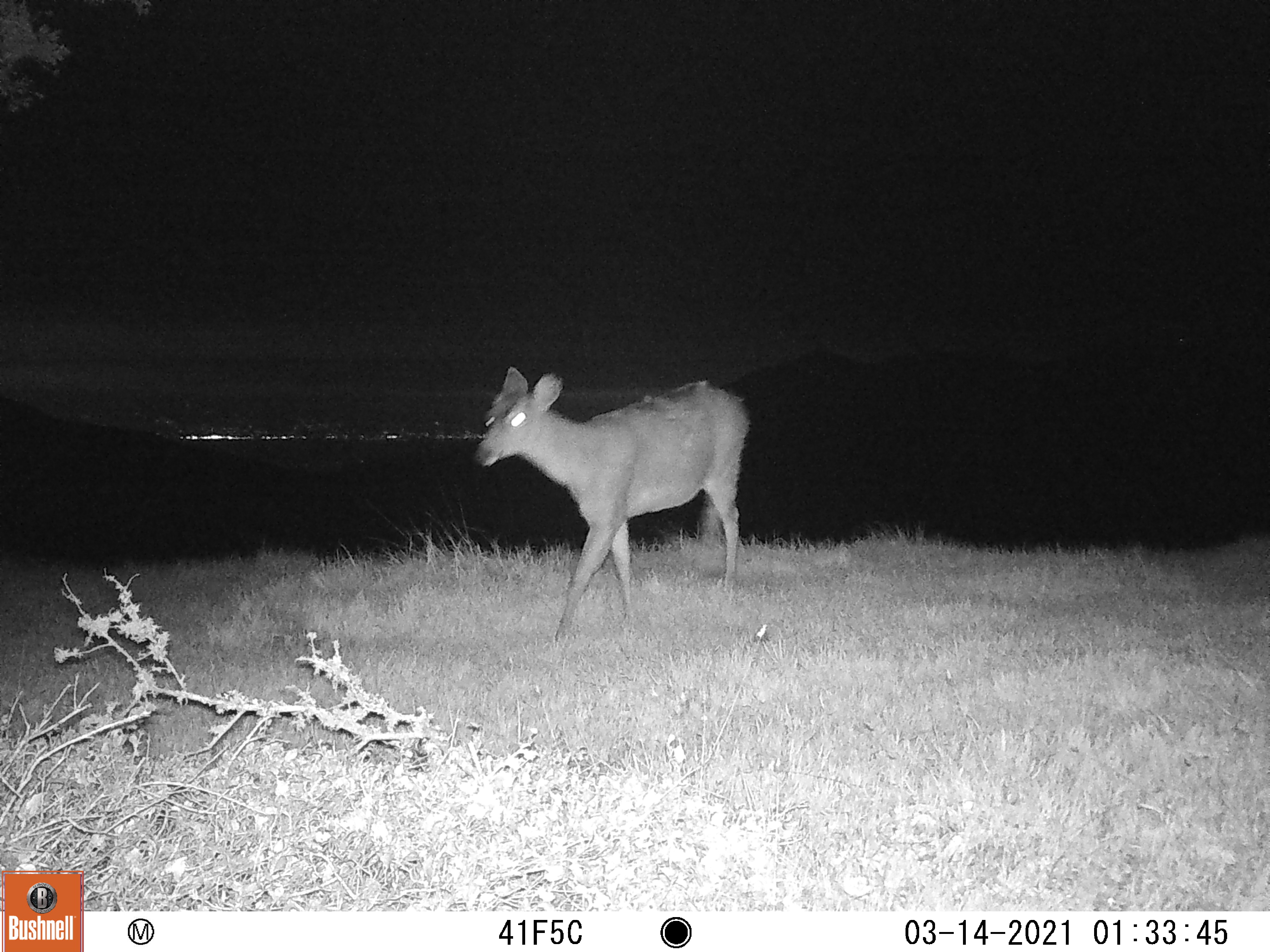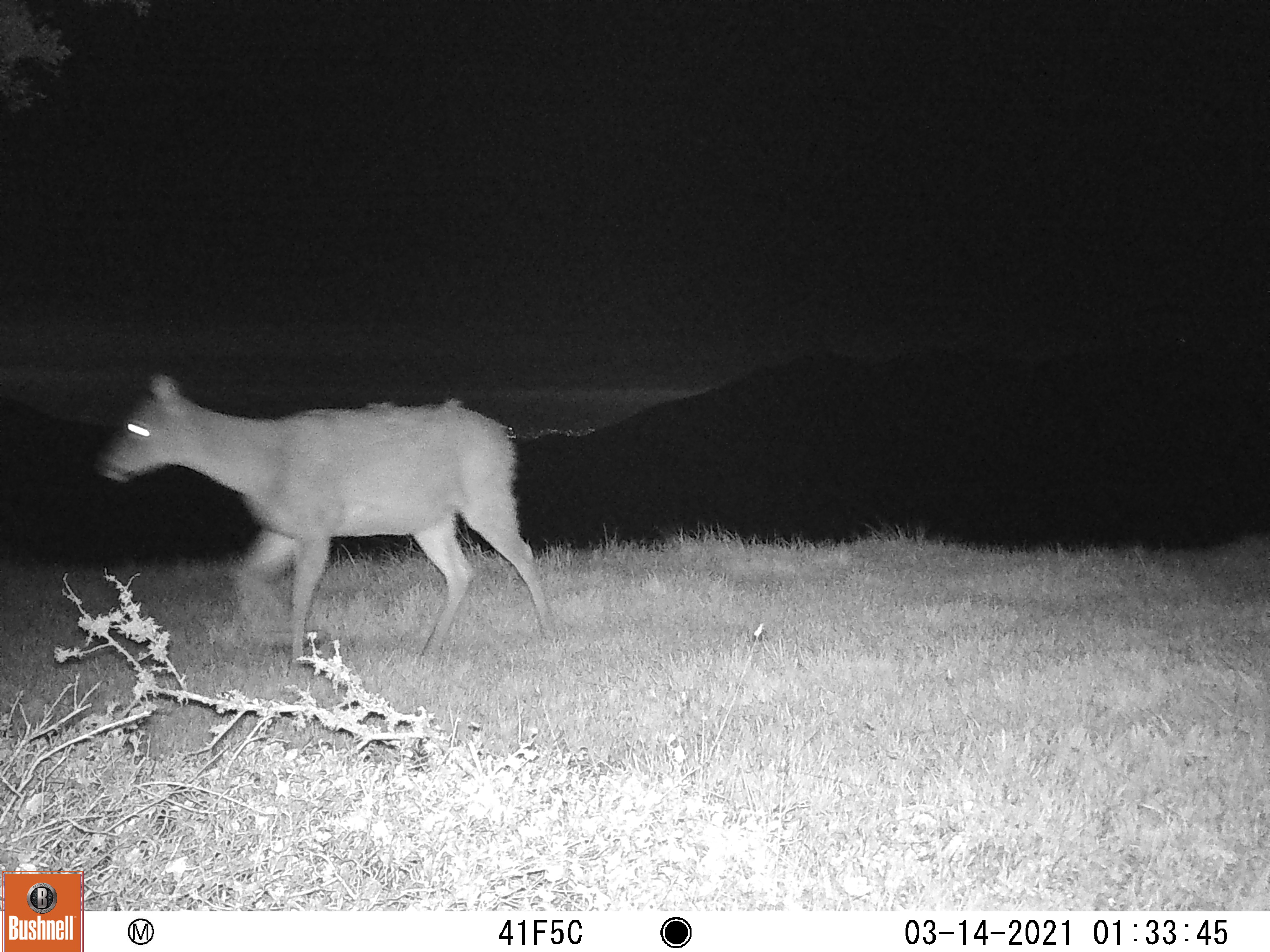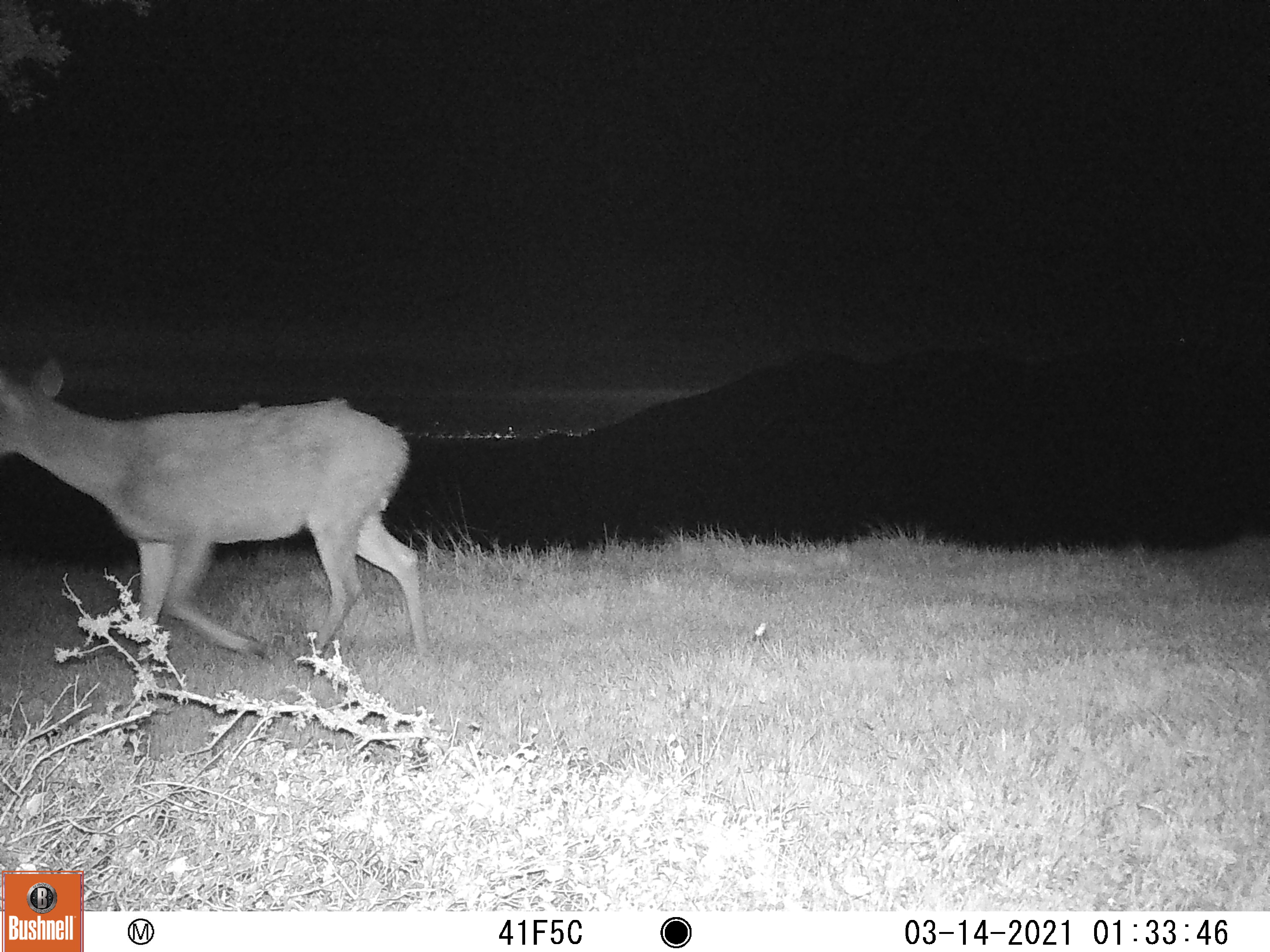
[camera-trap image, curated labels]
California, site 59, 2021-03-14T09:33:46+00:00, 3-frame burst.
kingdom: Animalia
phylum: Chordata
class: Mammalia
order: Artiodactyla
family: Cervidae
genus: Odocoileus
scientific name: Odocoileus hemionus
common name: mule deer